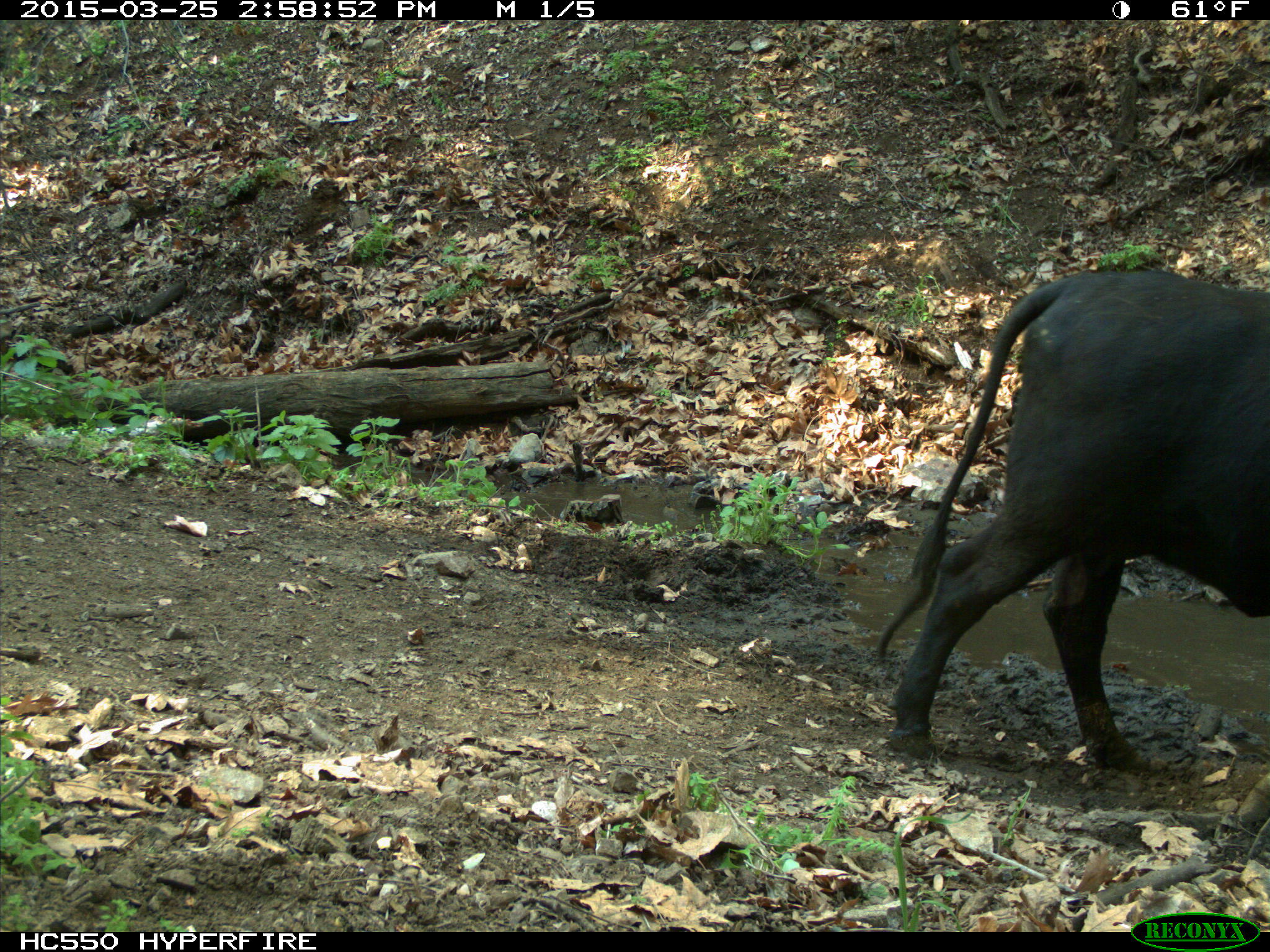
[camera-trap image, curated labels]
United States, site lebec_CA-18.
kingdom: Animalia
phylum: Chordata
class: Mammalia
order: Artiodactyla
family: Bovidae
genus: Bos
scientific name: Bos taurus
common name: domestic cow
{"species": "Bos taurus (domestic cow)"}